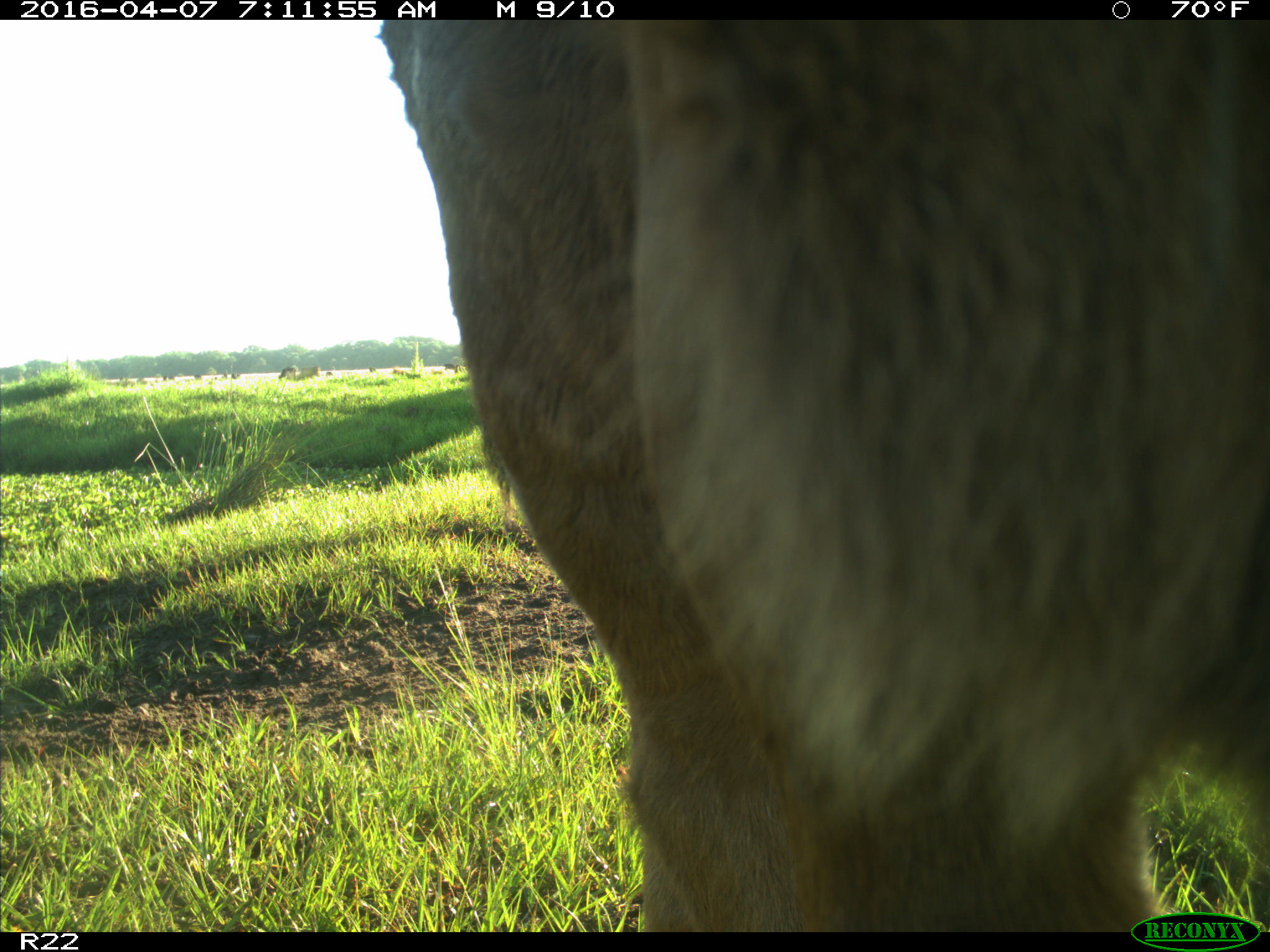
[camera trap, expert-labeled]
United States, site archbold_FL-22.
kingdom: Animalia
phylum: Chordata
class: Mammalia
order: Artiodactyla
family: Bovidae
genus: Bos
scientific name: Bos taurus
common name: domestic cow